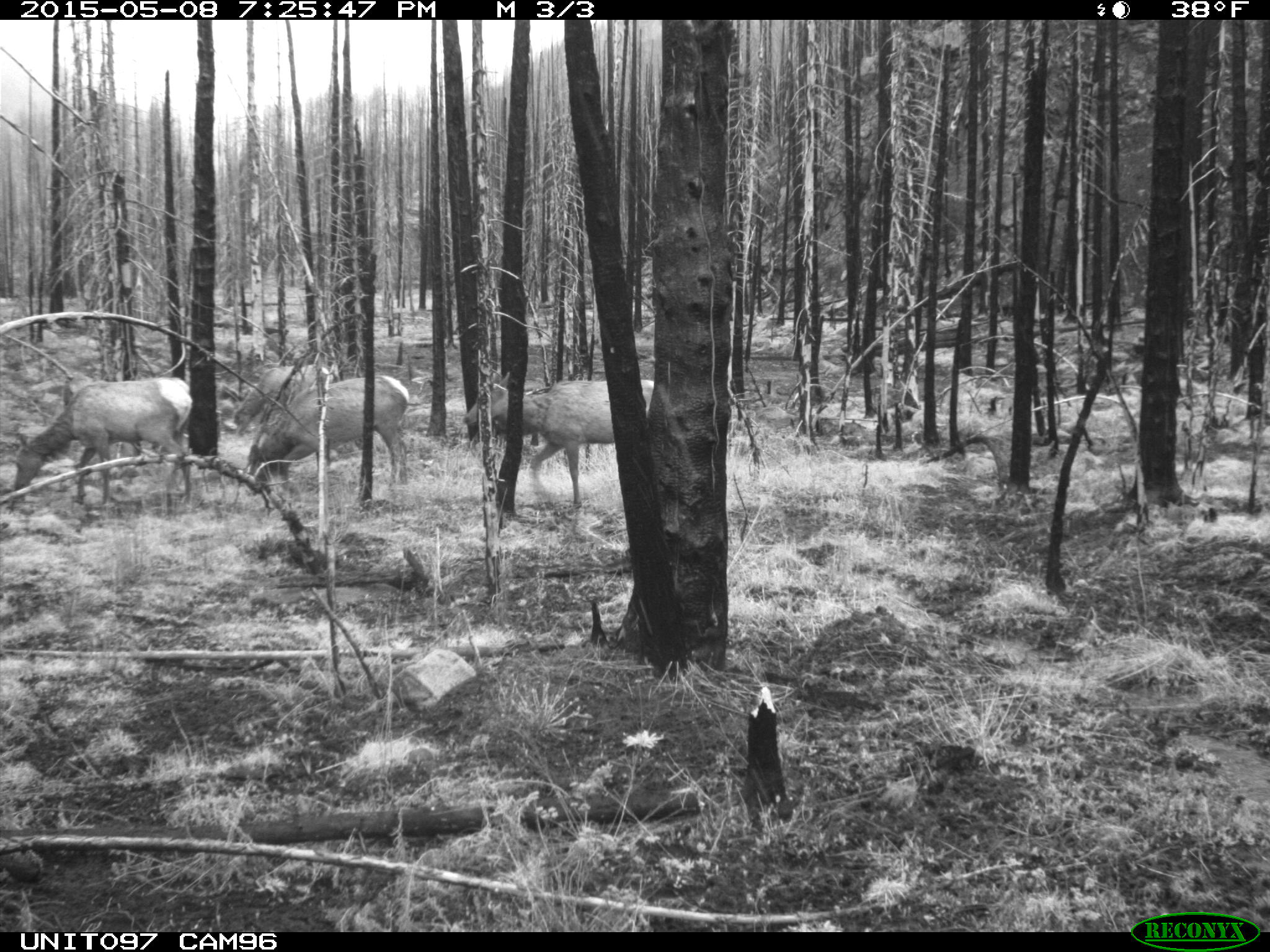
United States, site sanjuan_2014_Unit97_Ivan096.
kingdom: Animalia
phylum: Chordata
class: Mammalia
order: Artiodactyla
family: Cervidae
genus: Cervus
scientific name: Cervus elaphus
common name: red deer